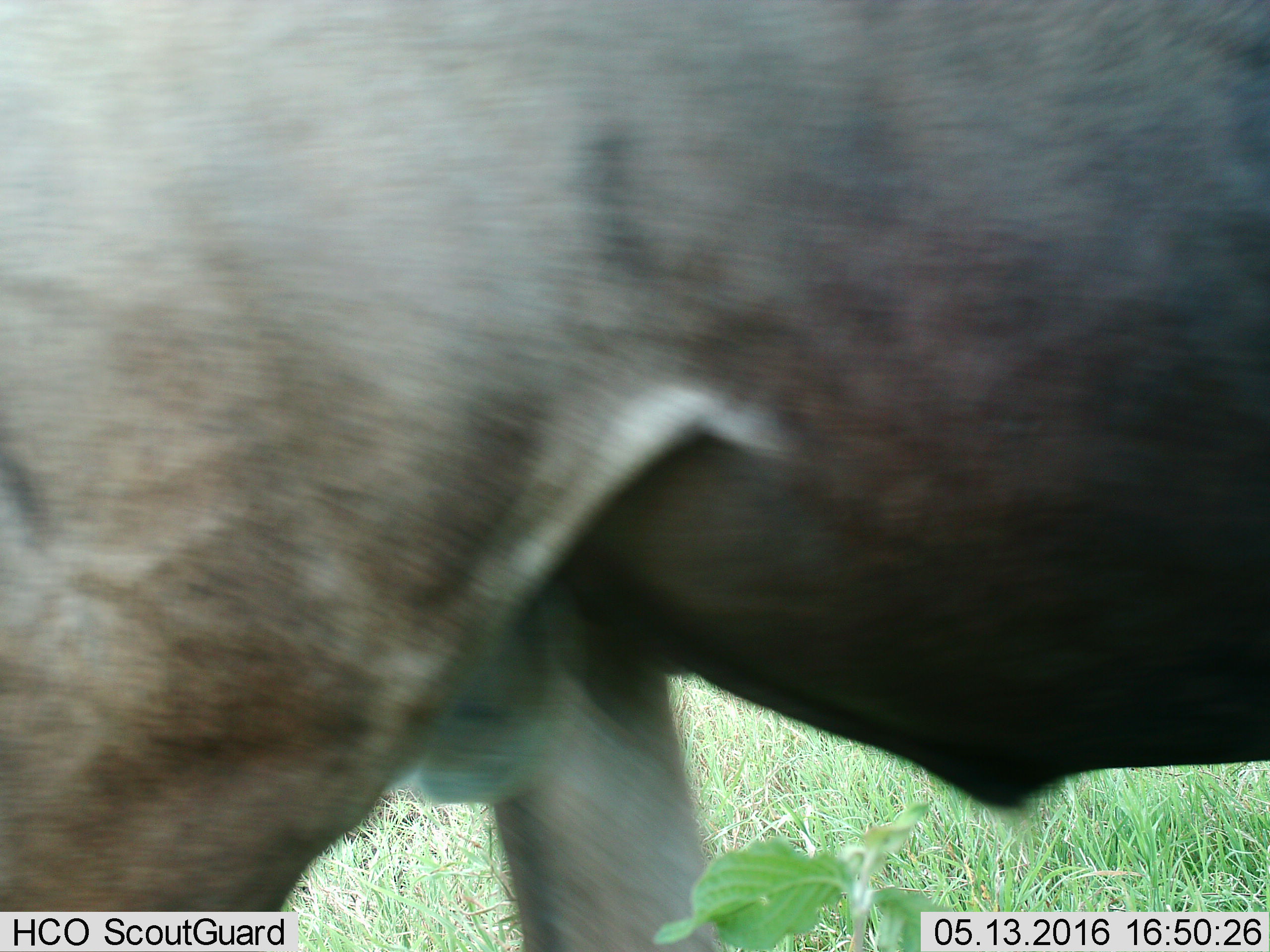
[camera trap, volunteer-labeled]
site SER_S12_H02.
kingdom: Animalia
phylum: Chordata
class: Mammalia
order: Artiodactyla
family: Bovidae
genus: Connochaetes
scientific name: Connochaetes taurinus taurinus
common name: blue wildebeest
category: wildebeestblue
Wildebeestblue (blue wildebeest) (Connochaetes taurinus taurinus), count 1. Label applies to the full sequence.